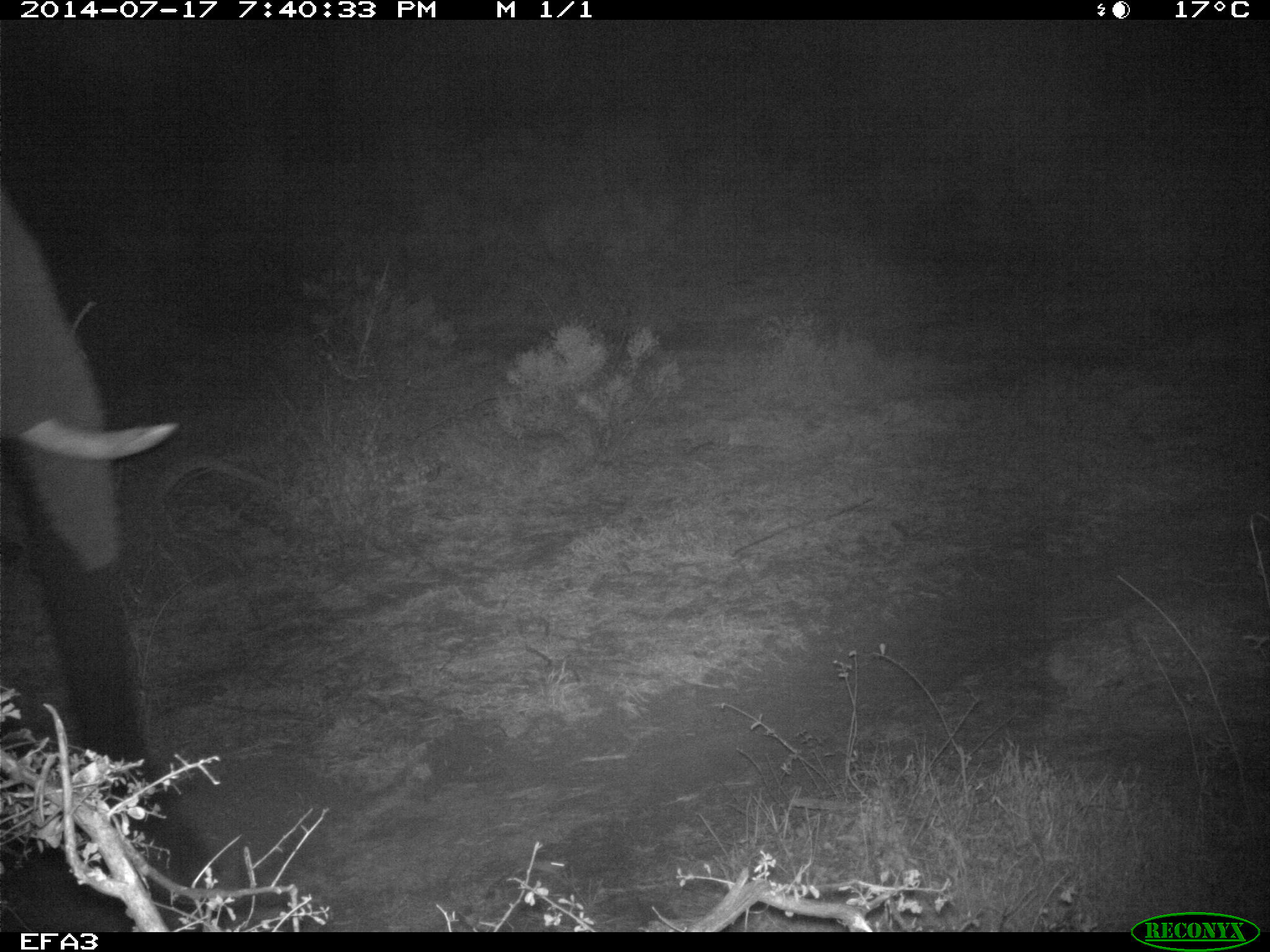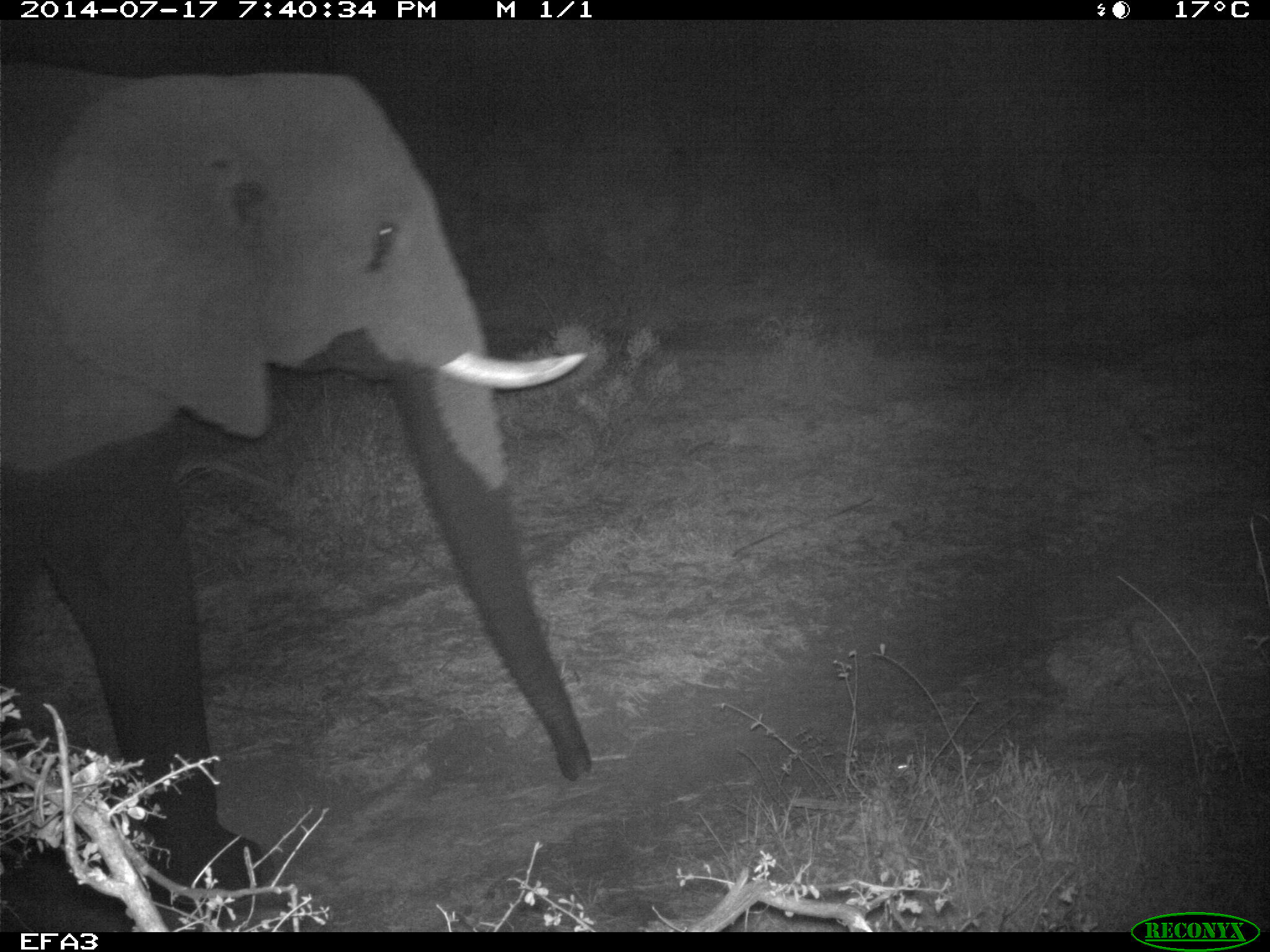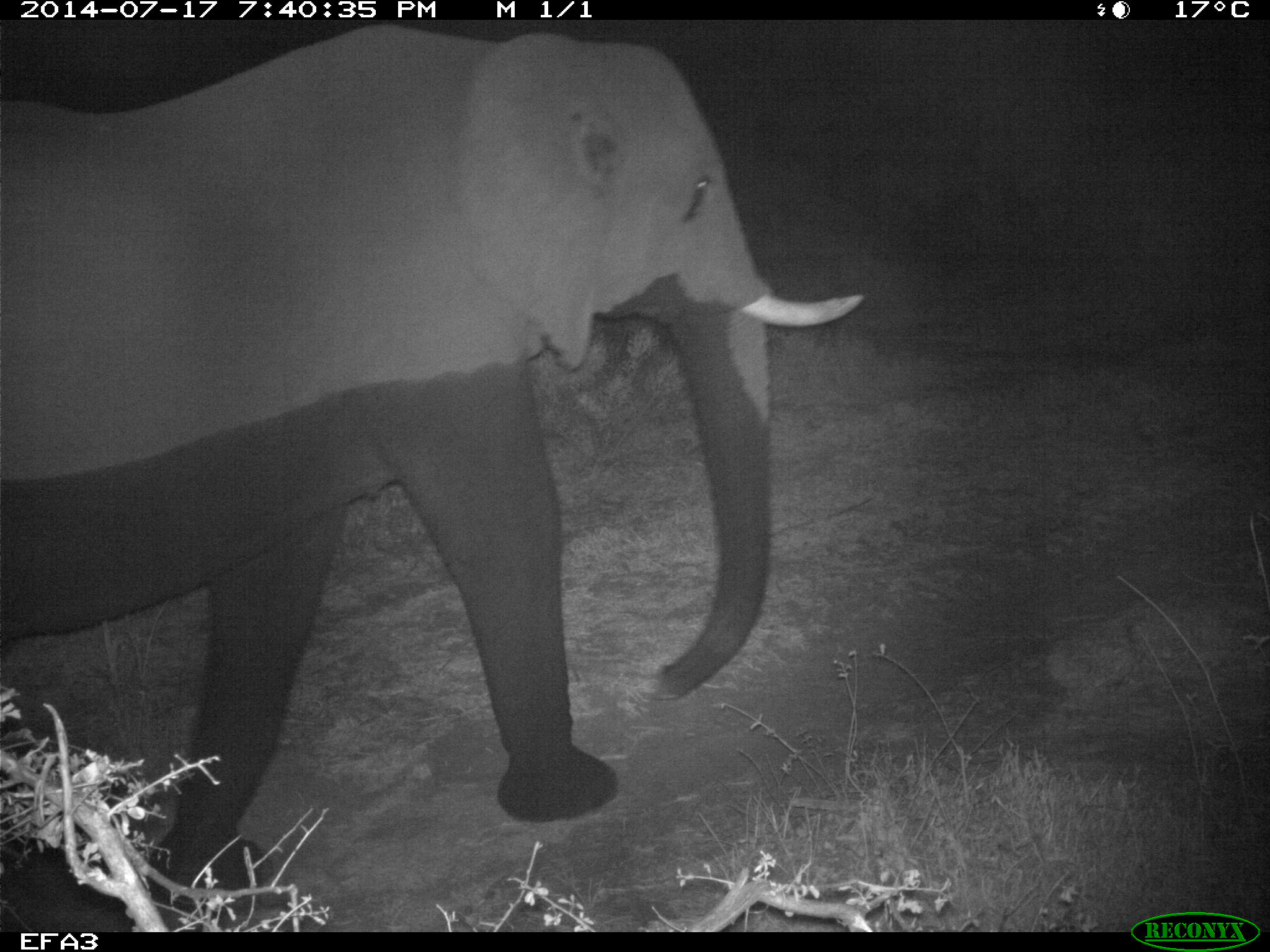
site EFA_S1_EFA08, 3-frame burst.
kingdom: Animalia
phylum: Chordata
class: Mammalia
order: Proboscidea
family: Elephantidae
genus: Loxodonta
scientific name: Loxodonta africana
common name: african bush elephant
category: elephant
Elephant (african bush elephant) (Loxodonta africana), count 1. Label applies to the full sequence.